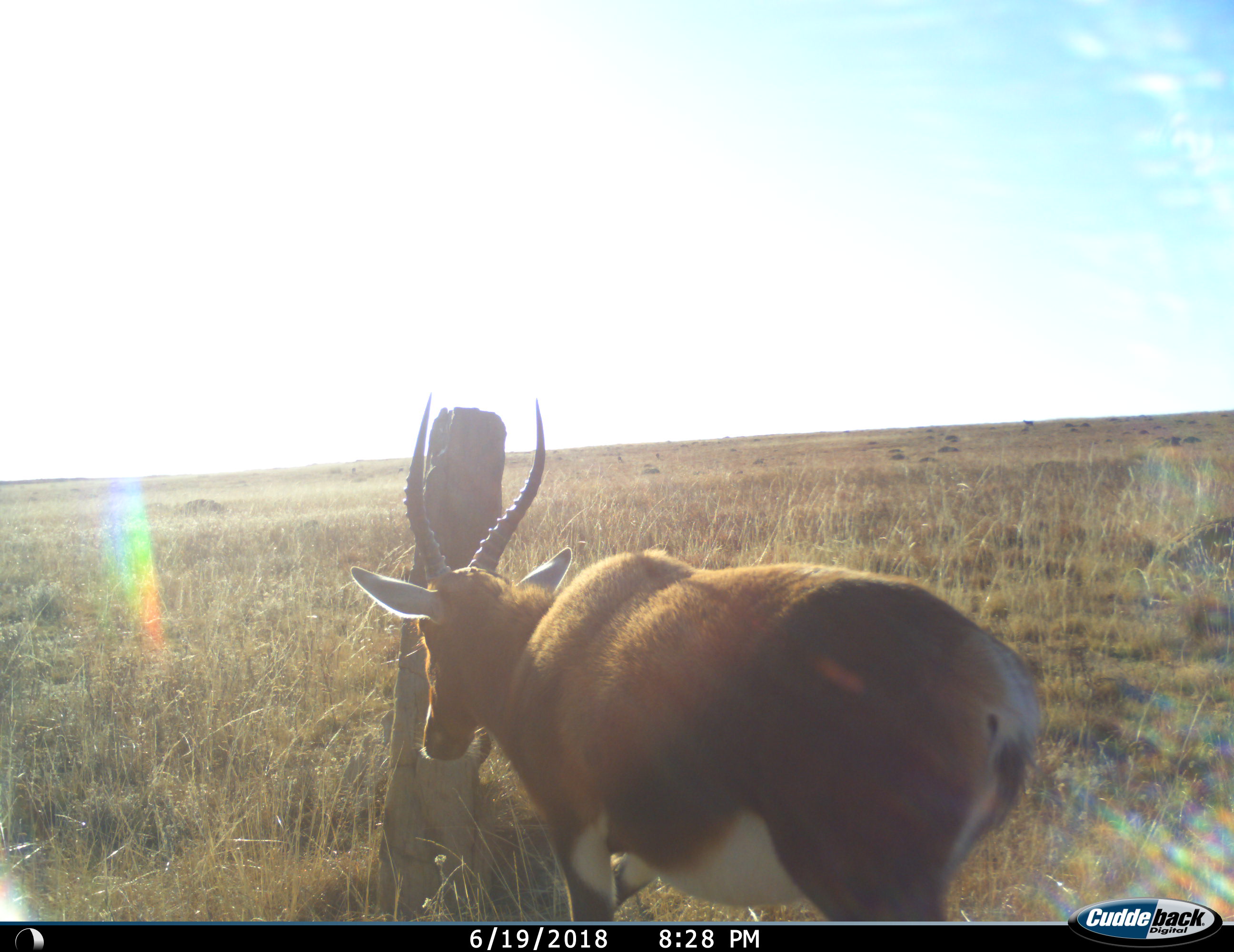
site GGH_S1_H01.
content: unidentified animal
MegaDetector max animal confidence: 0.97